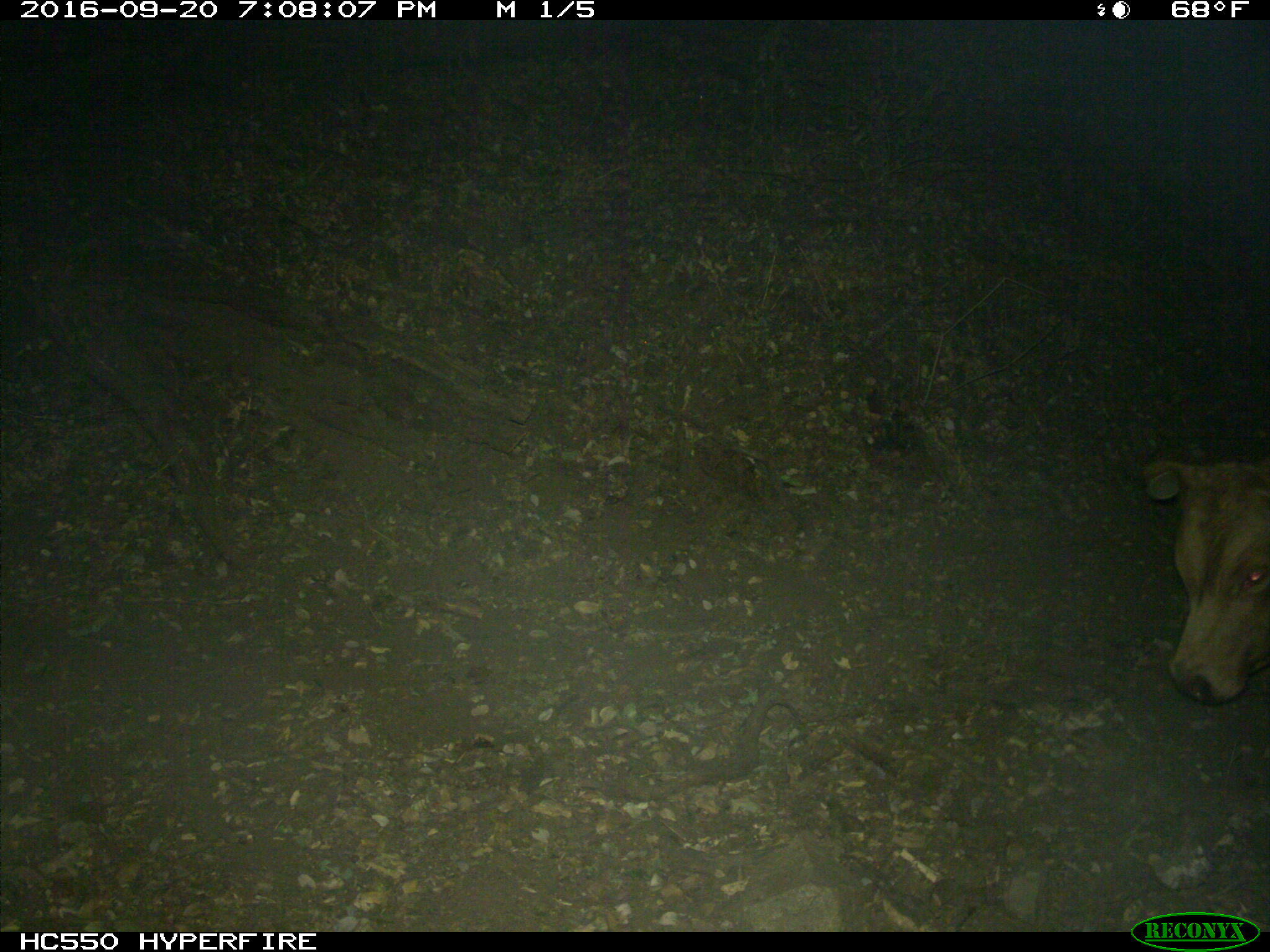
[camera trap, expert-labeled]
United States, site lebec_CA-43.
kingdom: Animalia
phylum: Chordata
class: Mammalia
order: Artiodactyla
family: Bovidae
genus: Bos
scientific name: Bos taurus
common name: domestic cow